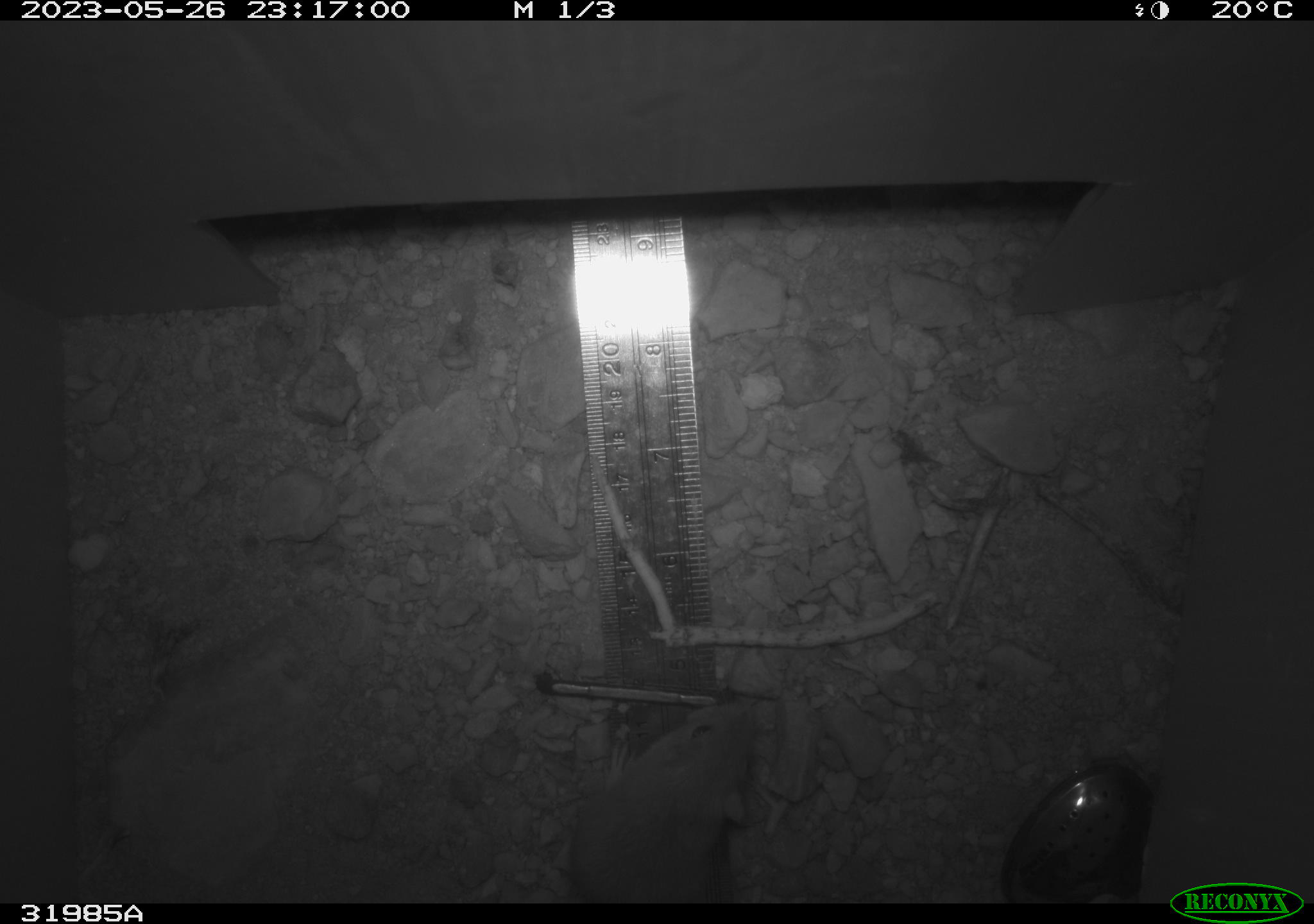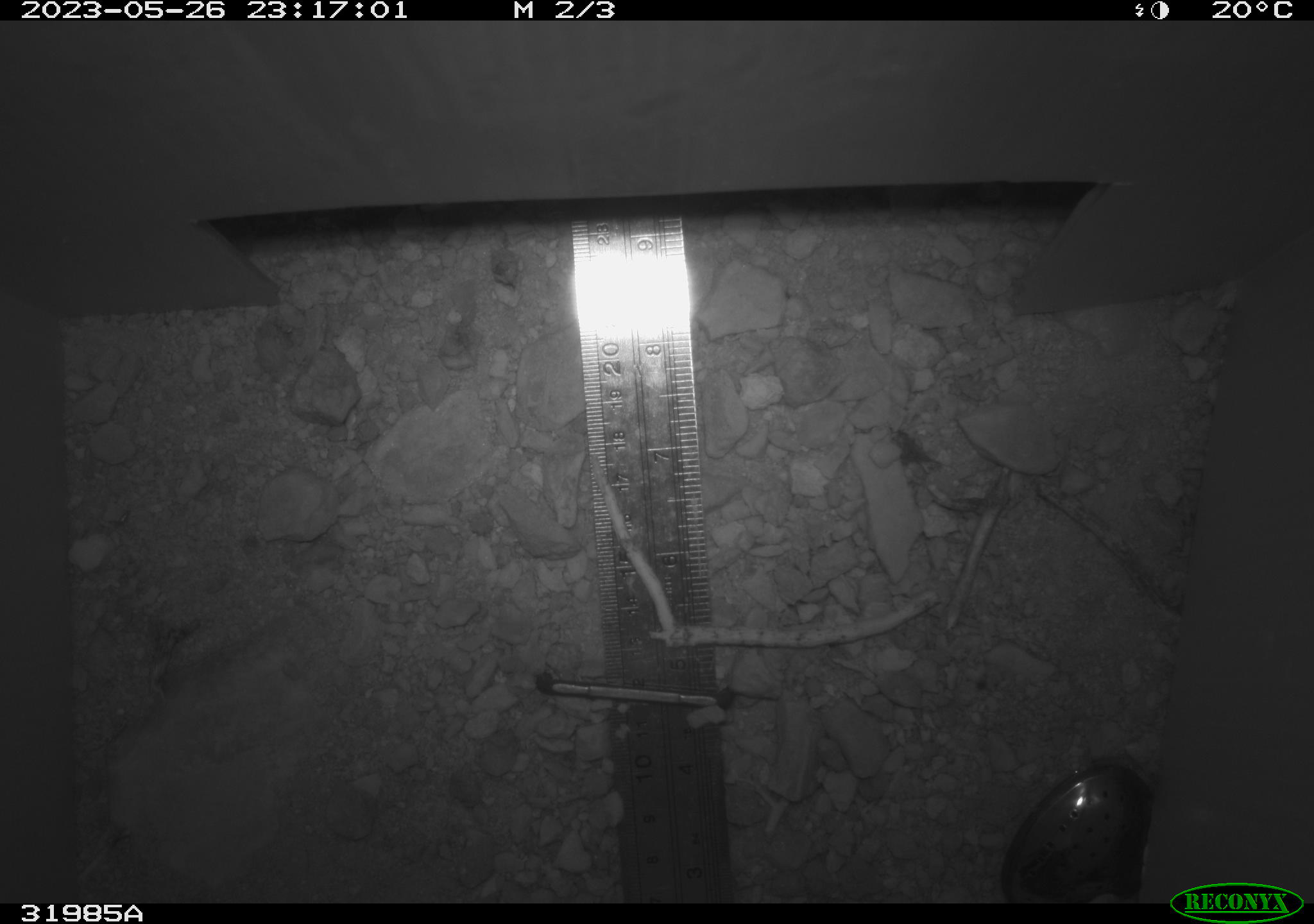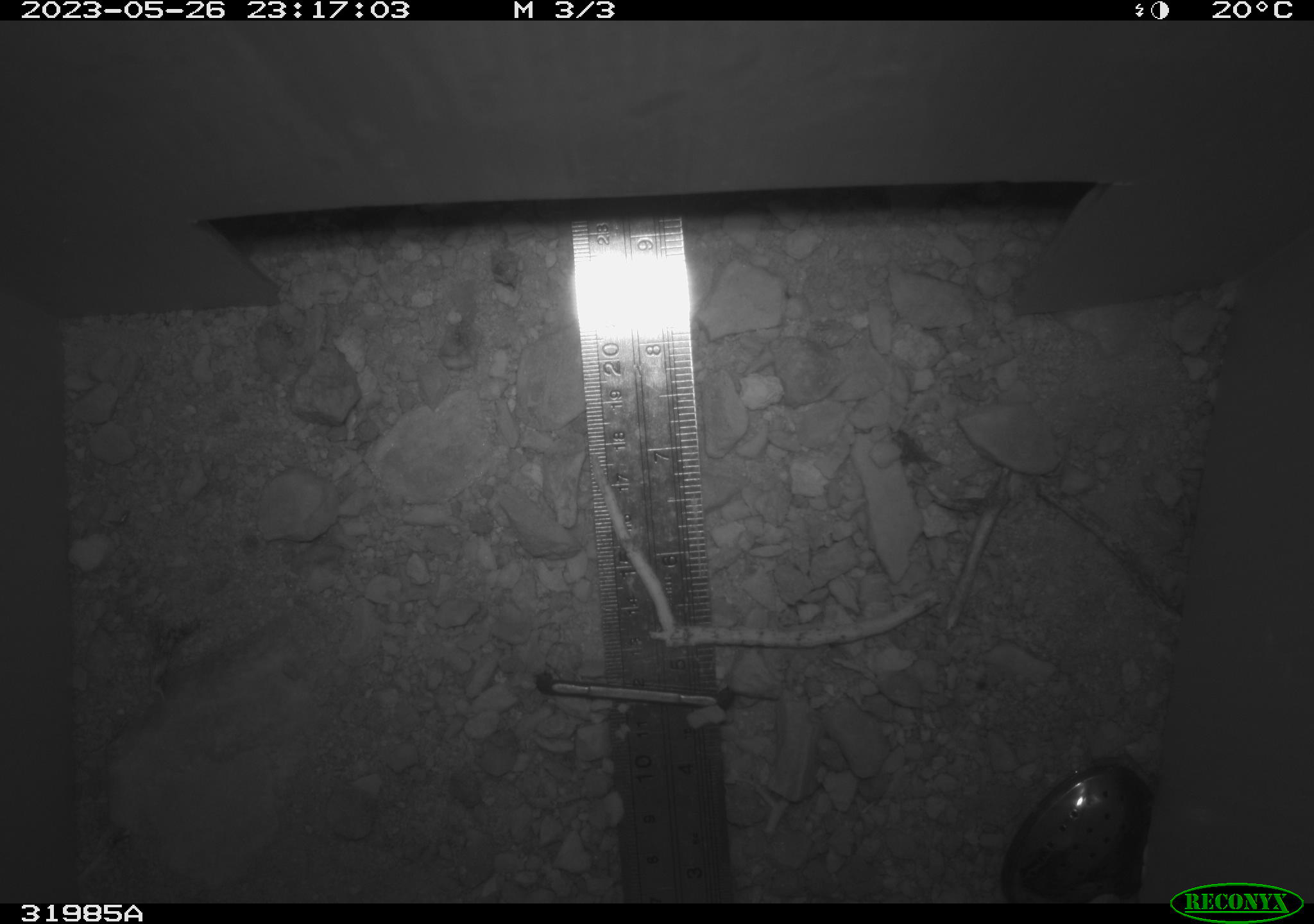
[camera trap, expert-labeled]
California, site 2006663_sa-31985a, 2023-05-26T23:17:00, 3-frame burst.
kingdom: Animalia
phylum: Chordata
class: Mammalia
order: Rodentia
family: Heteromyidae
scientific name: Heteromyidae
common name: kangaroo rats and pocket mice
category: heteromyidae family